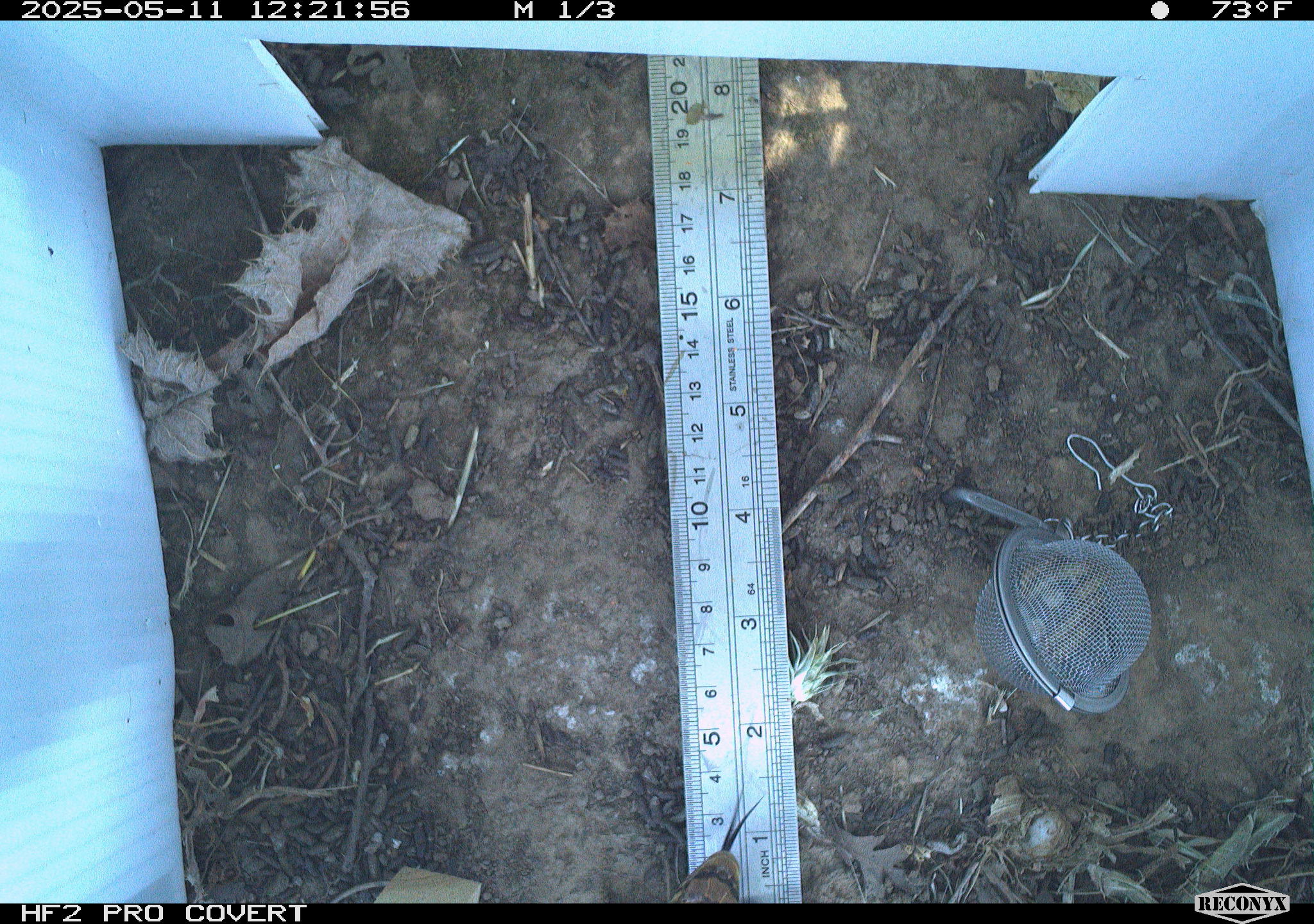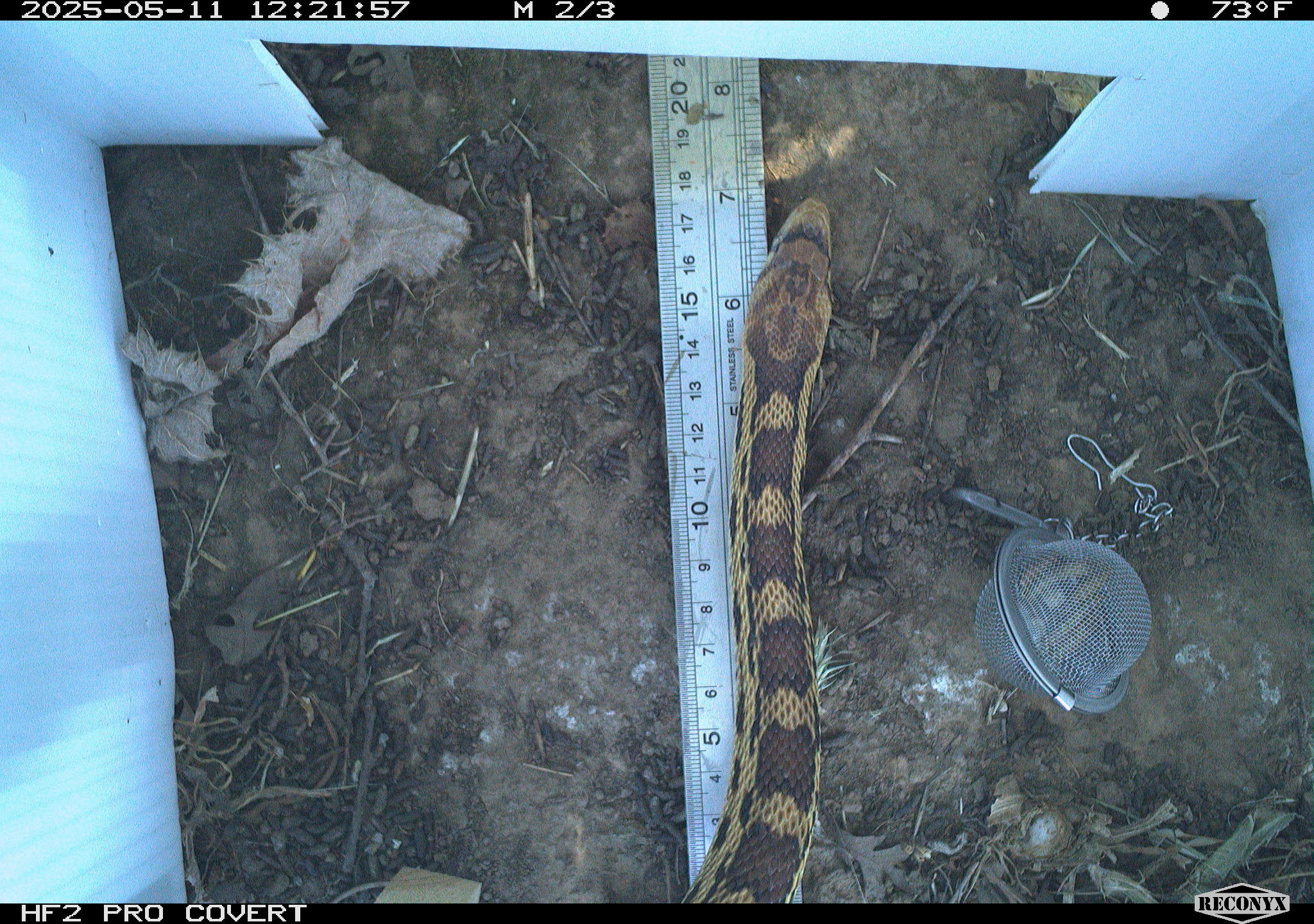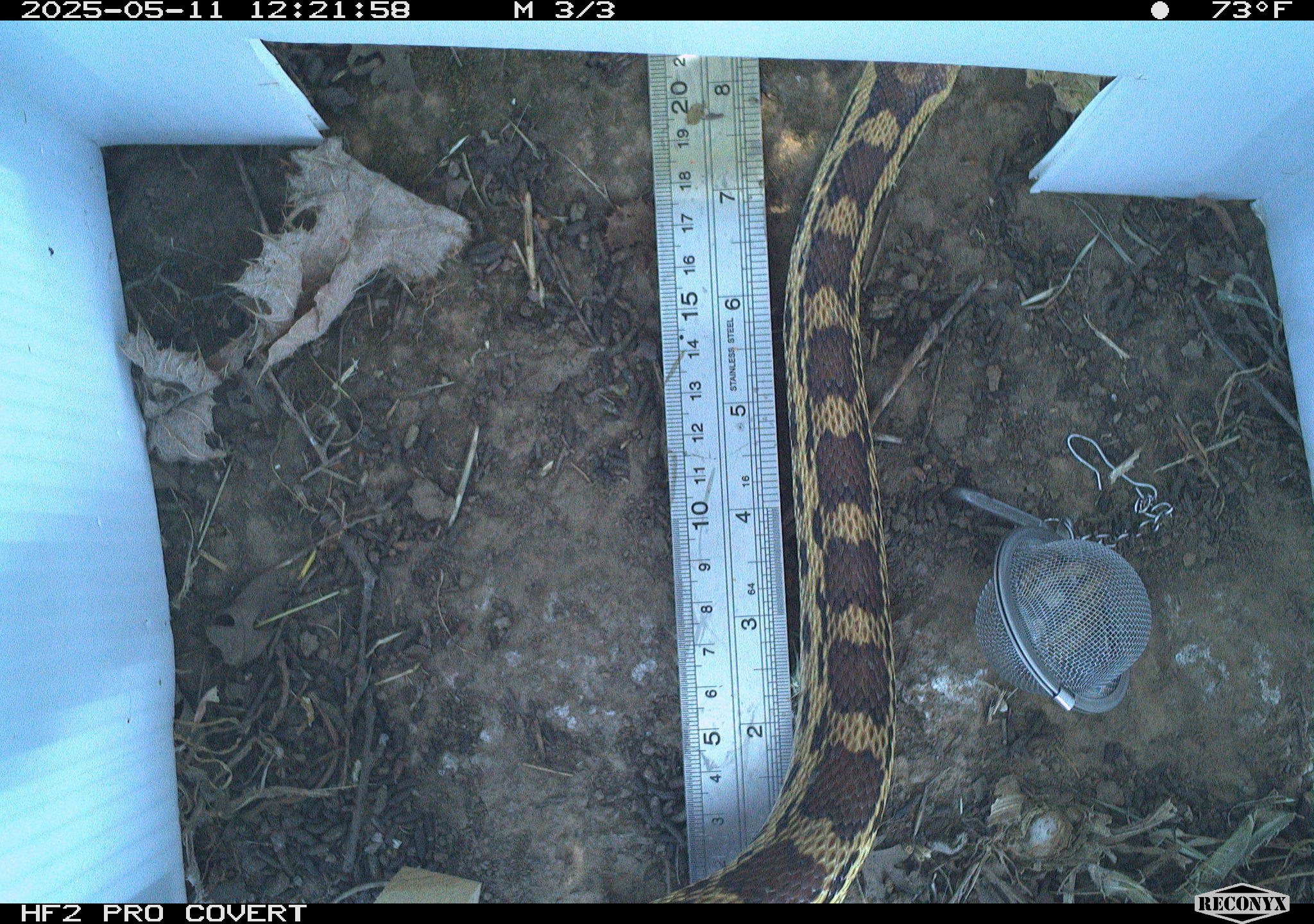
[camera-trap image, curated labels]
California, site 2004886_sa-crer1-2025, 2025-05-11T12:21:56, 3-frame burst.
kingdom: Animalia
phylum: Chordata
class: Reptilia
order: Squamata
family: Colubridae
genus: Pituophis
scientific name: Pituophis catenifer catenifer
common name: pacific gophersnake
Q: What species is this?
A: Pacific gophersnake (Pituophis catenifer catenifer).